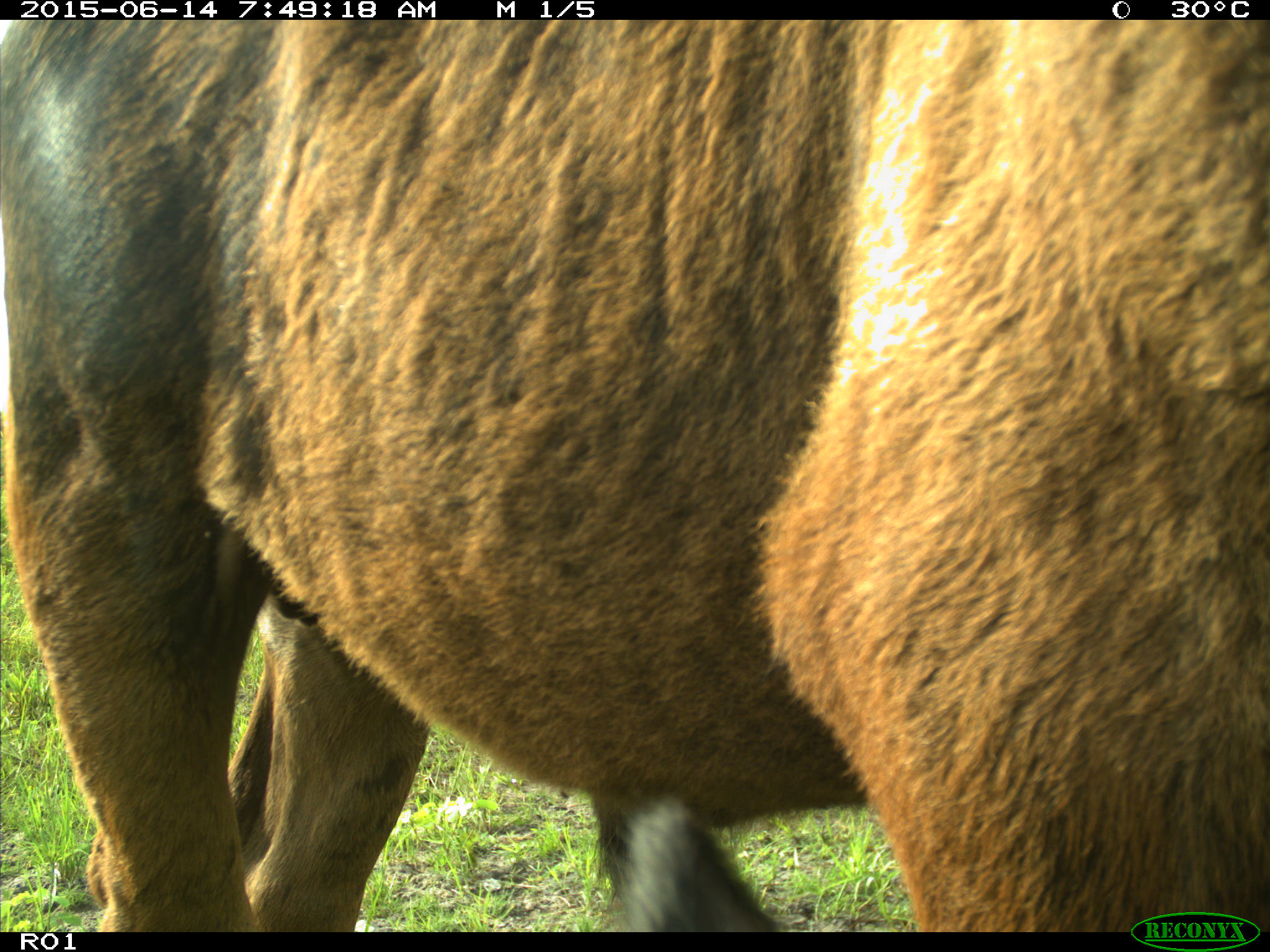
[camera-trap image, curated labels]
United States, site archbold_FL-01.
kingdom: Animalia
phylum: Chordata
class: Mammalia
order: Artiodactyla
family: Bovidae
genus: Bos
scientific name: Bos taurus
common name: domestic cow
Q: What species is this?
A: Bos taurus (domestic cow).